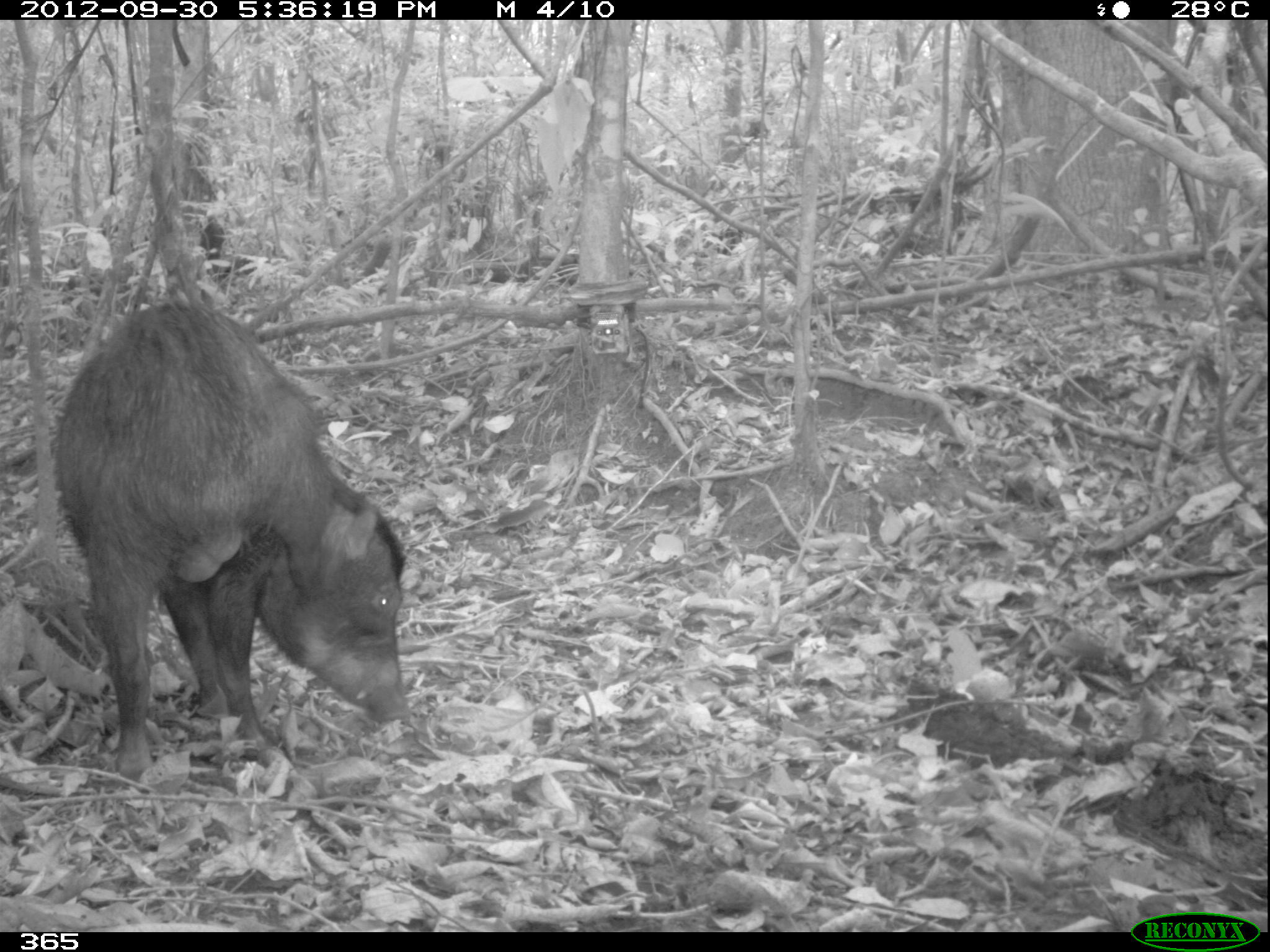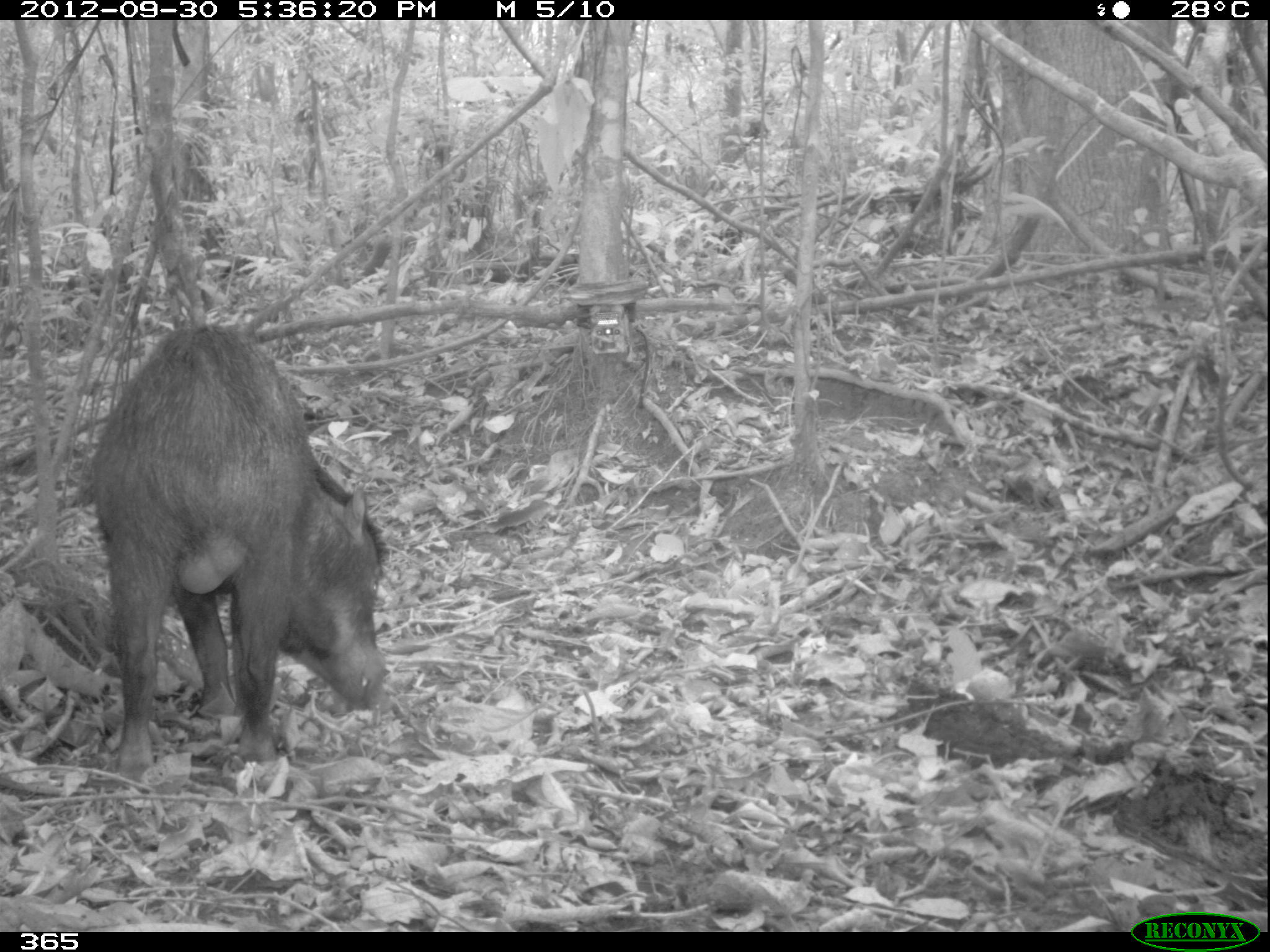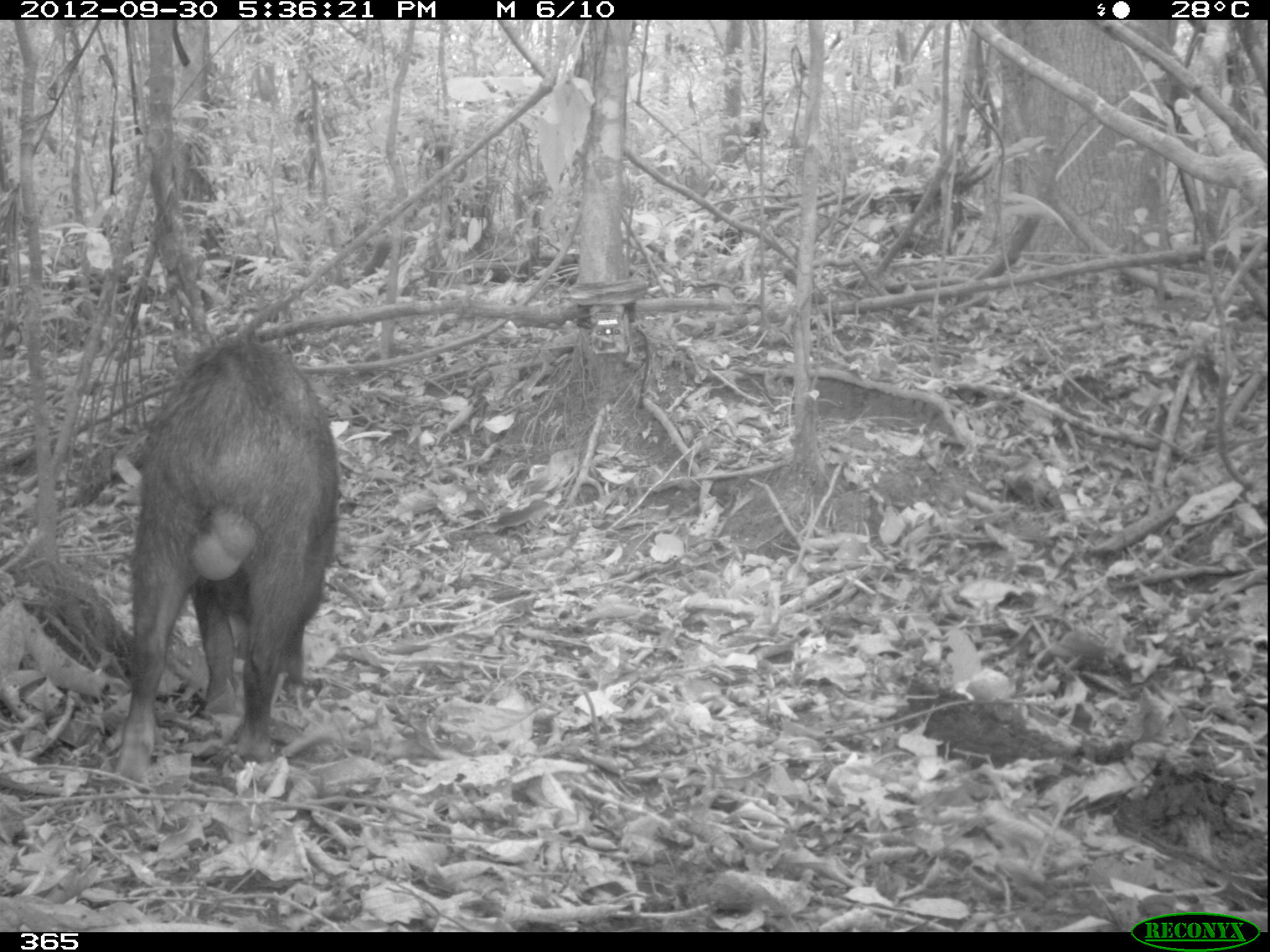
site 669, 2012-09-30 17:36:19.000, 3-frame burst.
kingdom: Animalia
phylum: Chordata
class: Mammalia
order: Artiodactyla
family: Tayassuidae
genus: Tayassu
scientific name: Tayassu pecari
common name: white-lipped peccary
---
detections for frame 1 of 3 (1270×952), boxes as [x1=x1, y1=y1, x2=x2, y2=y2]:
tayassu pecari: [x1=55, y1=302, x2=407, y2=758]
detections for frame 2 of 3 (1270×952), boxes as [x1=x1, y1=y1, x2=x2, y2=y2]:
tayassu pecari: [x1=90, y1=323, x2=390, y2=774]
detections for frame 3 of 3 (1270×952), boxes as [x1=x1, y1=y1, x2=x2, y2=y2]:
tayassu pecari: [x1=116, y1=342, x2=339, y2=779]